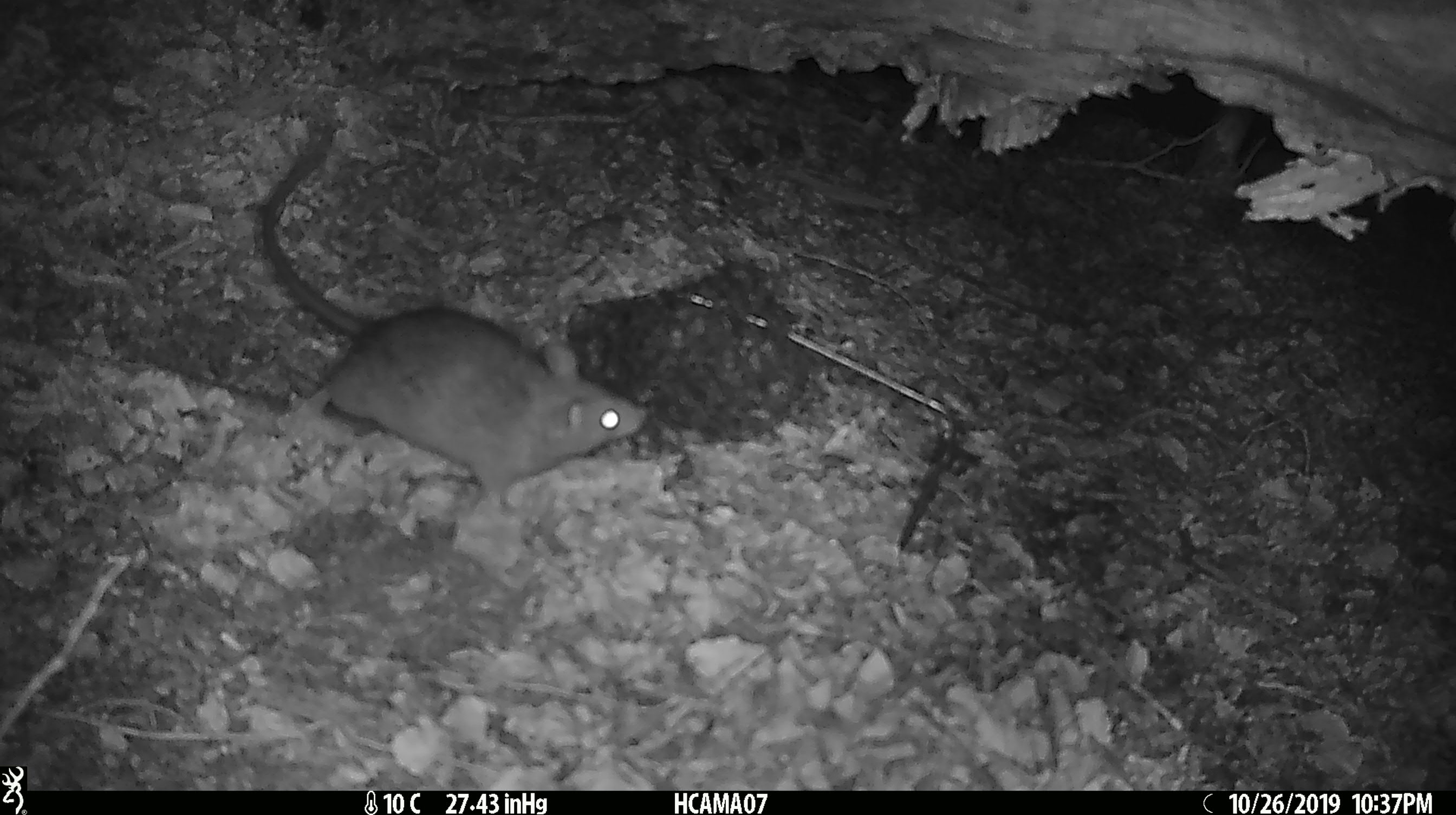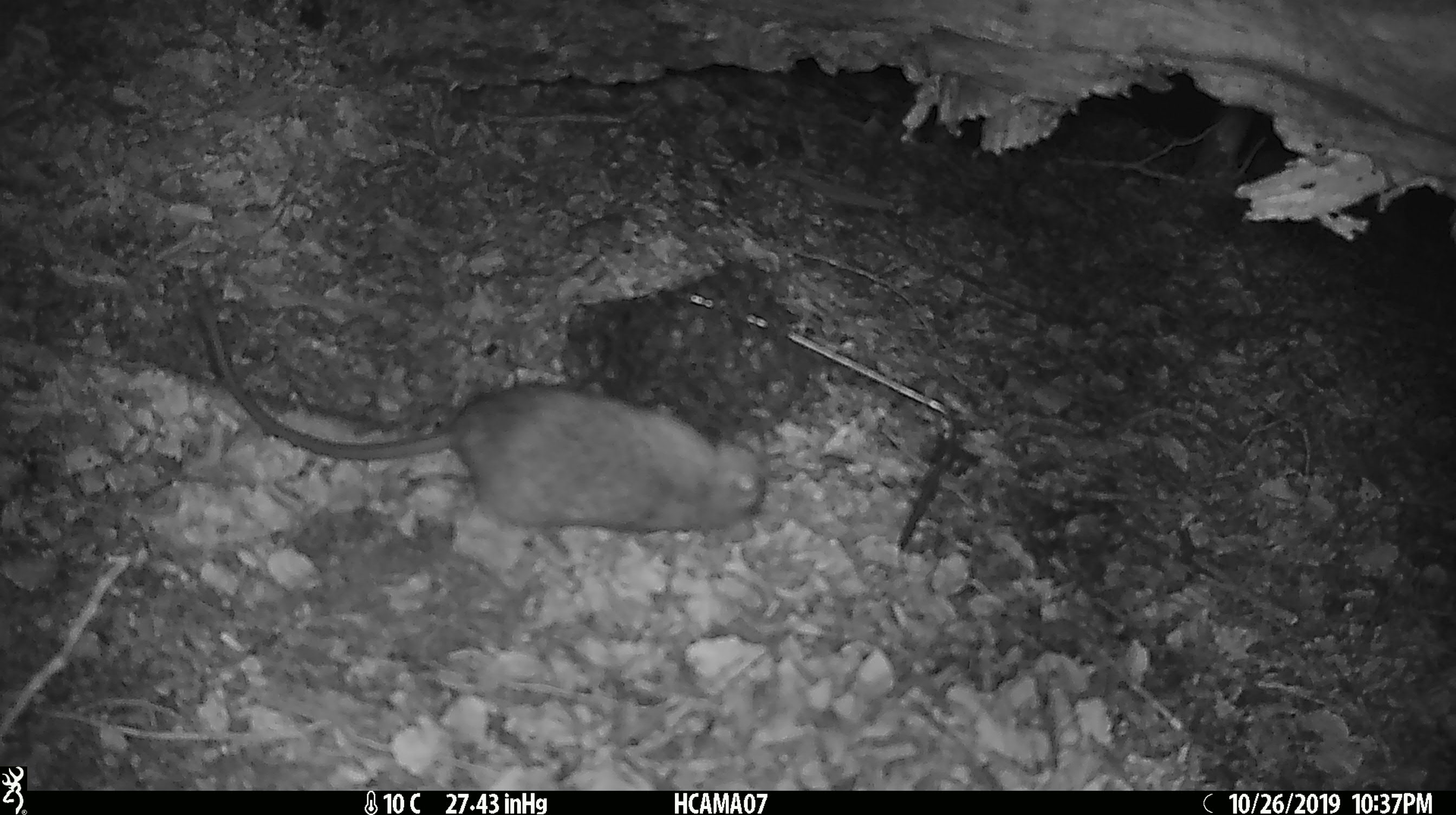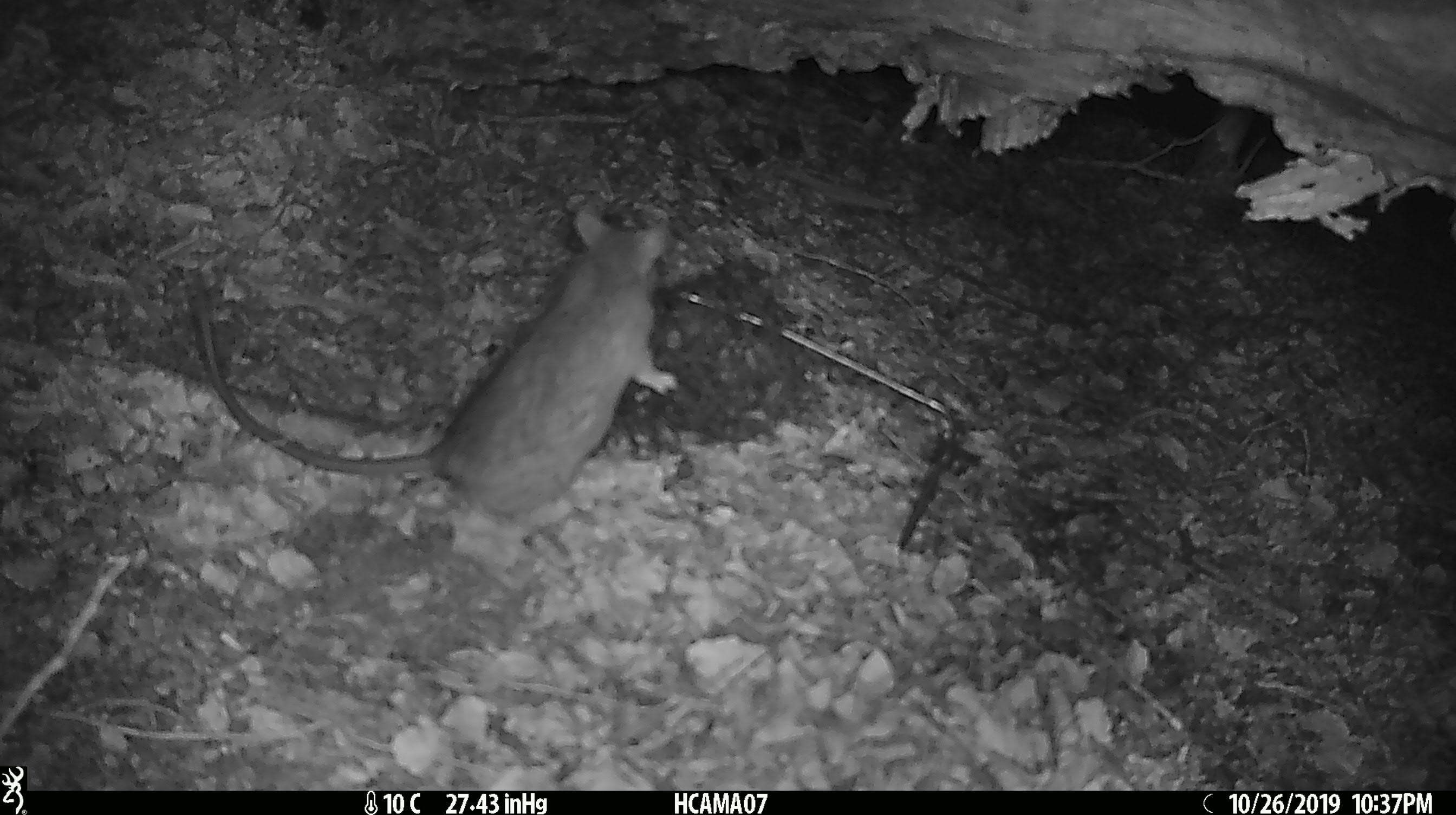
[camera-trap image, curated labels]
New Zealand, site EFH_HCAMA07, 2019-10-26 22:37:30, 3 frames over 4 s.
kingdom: Animalia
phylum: Chordata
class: Mammalia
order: Rodentia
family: Muridae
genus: Rattus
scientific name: Rattus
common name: rat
Rat (Rattus).